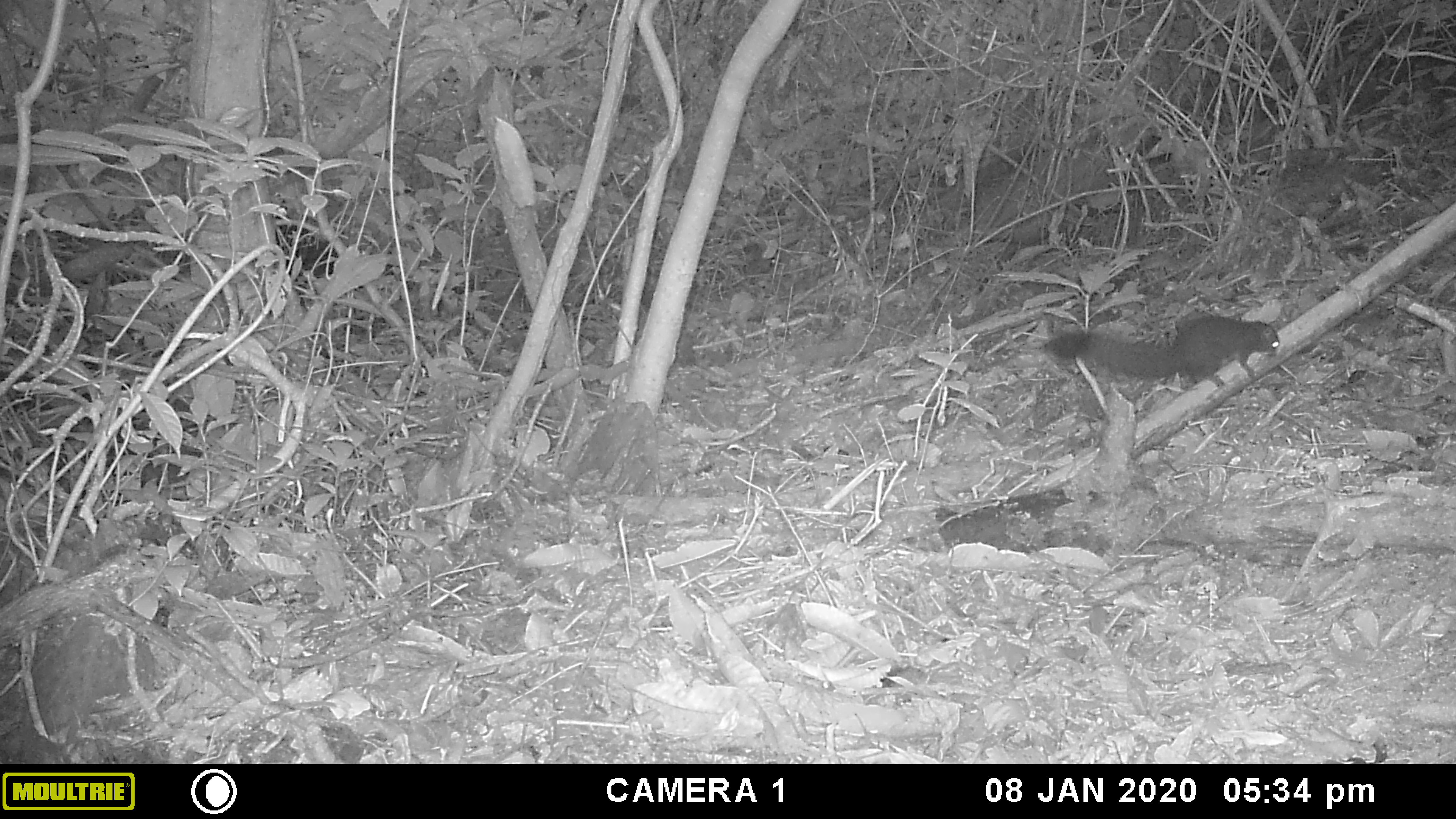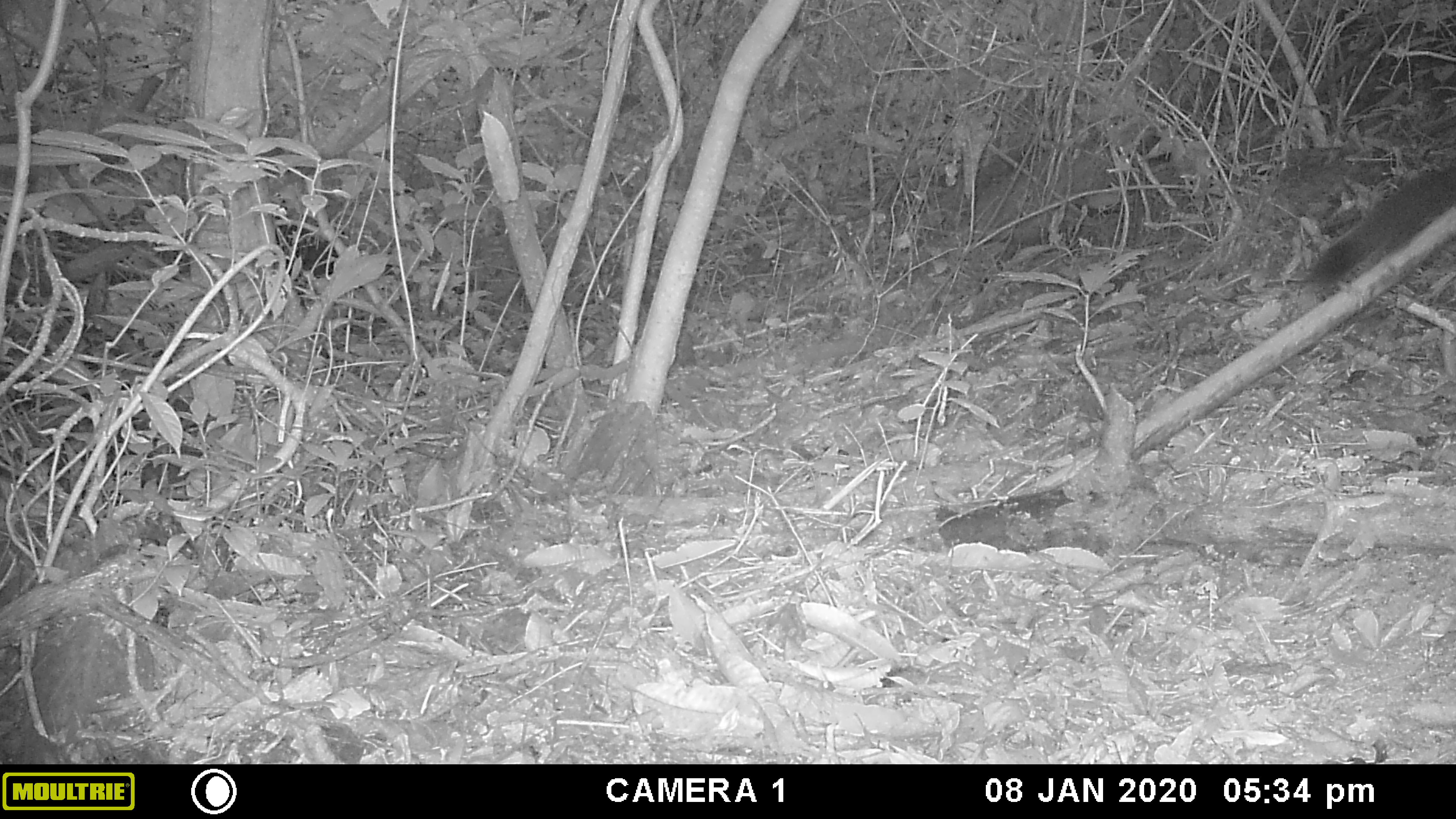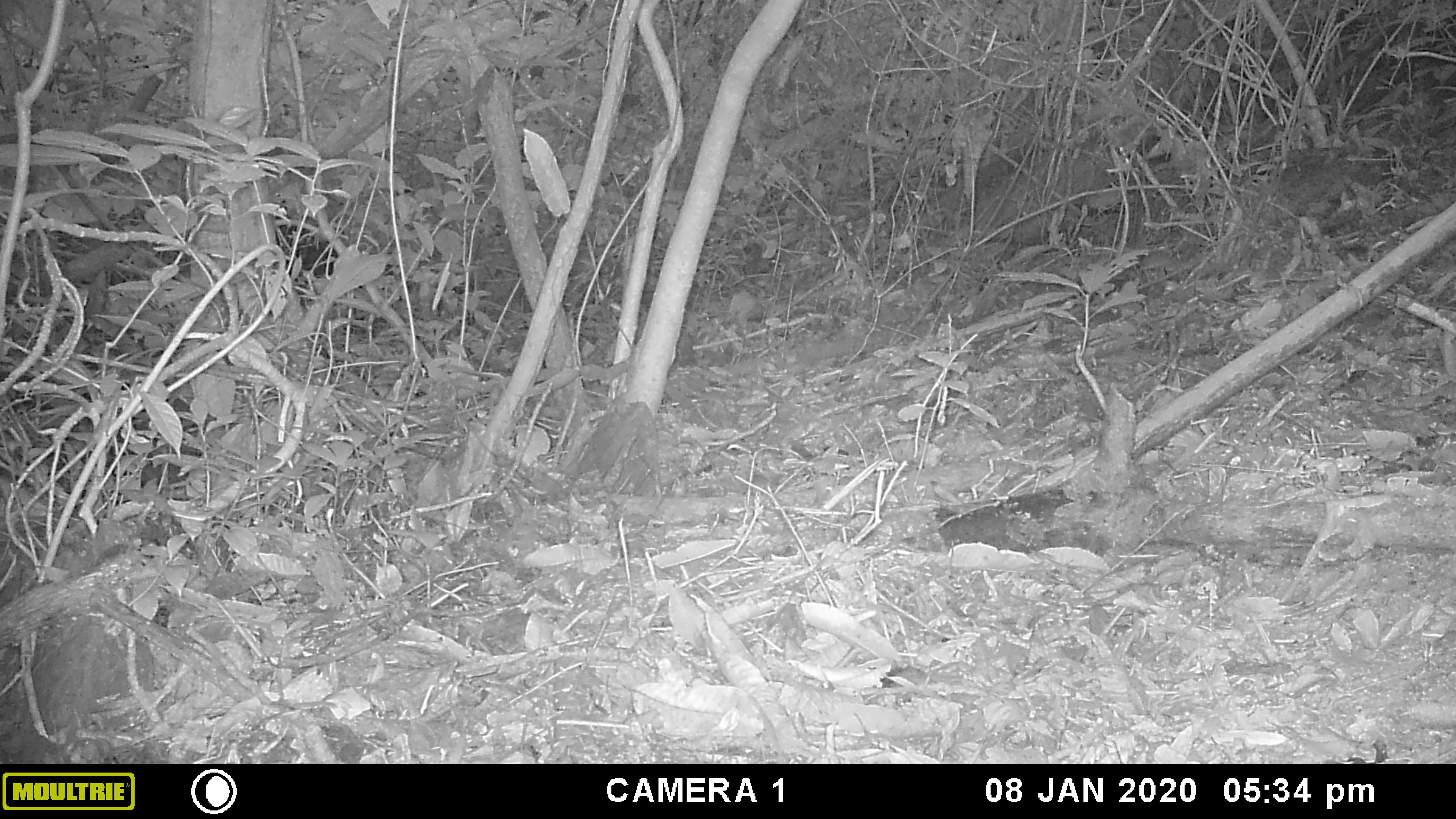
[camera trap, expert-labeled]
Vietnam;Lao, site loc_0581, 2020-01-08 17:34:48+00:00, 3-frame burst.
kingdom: Animalia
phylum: Chordata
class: Mammalia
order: Rodentia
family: Sciuridae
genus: Callosciurus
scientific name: Callosciurus erythraeus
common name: pallas's squirrel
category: pallass squirrel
Pallass squirrel (pallas's squirrel) (Callosciurus erythraeus). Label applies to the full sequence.